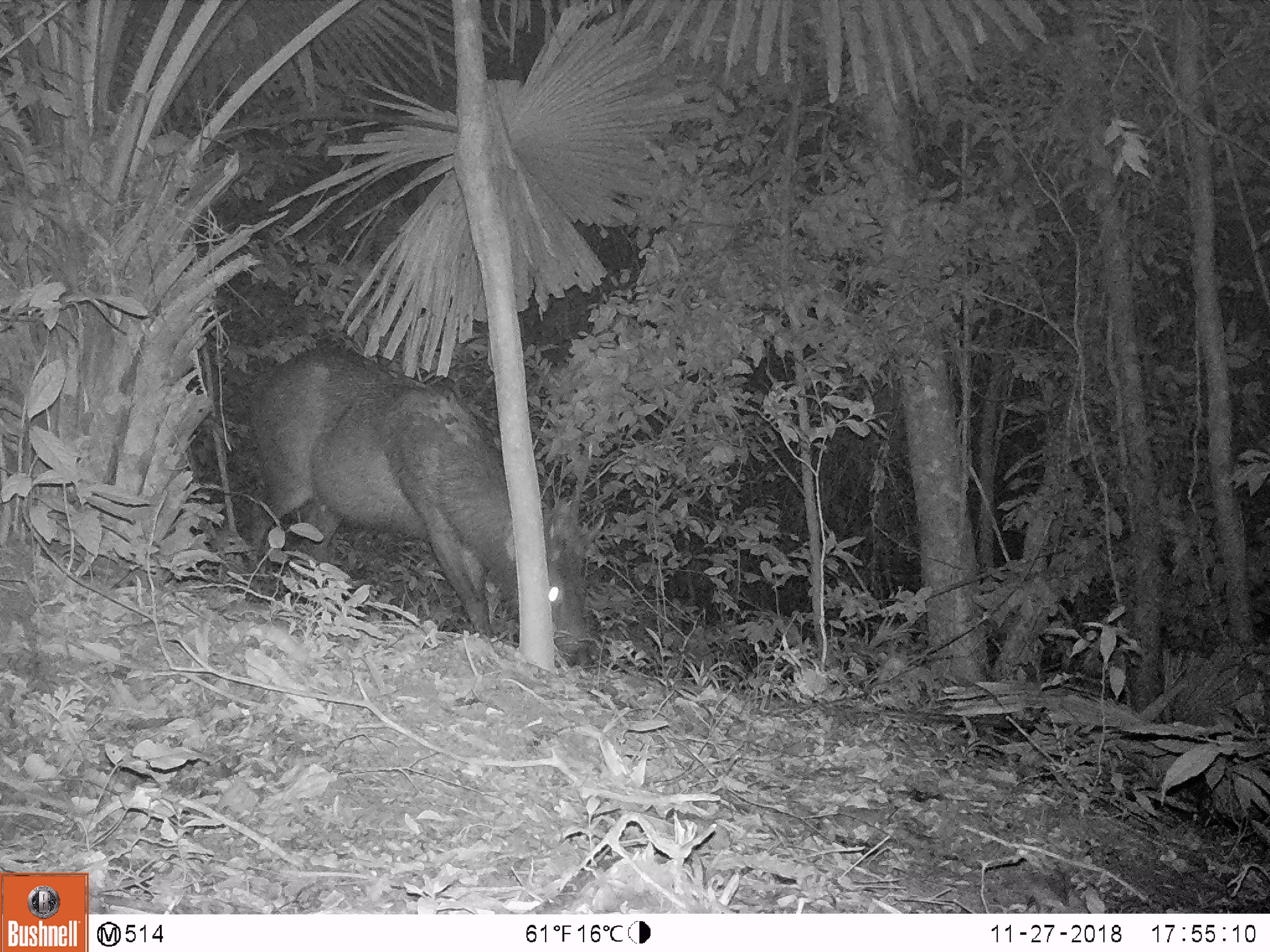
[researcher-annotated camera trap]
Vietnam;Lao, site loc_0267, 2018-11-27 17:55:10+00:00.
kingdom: Animalia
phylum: Chordata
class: Mammalia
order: Artiodactyla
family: Cervidae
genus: Rusa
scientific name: Rusa unicolor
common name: sambar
Sambar (Rusa unicolor). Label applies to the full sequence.